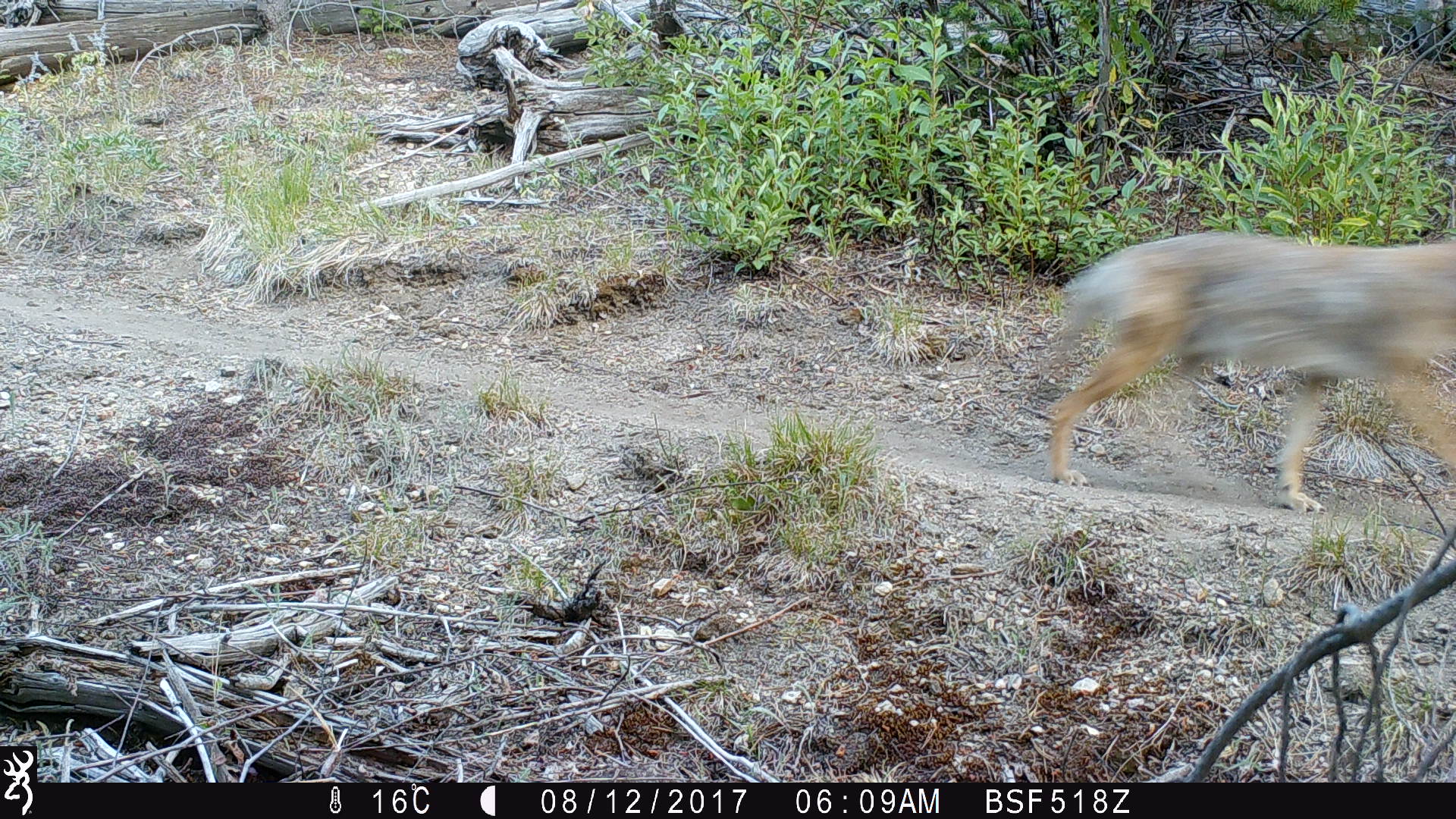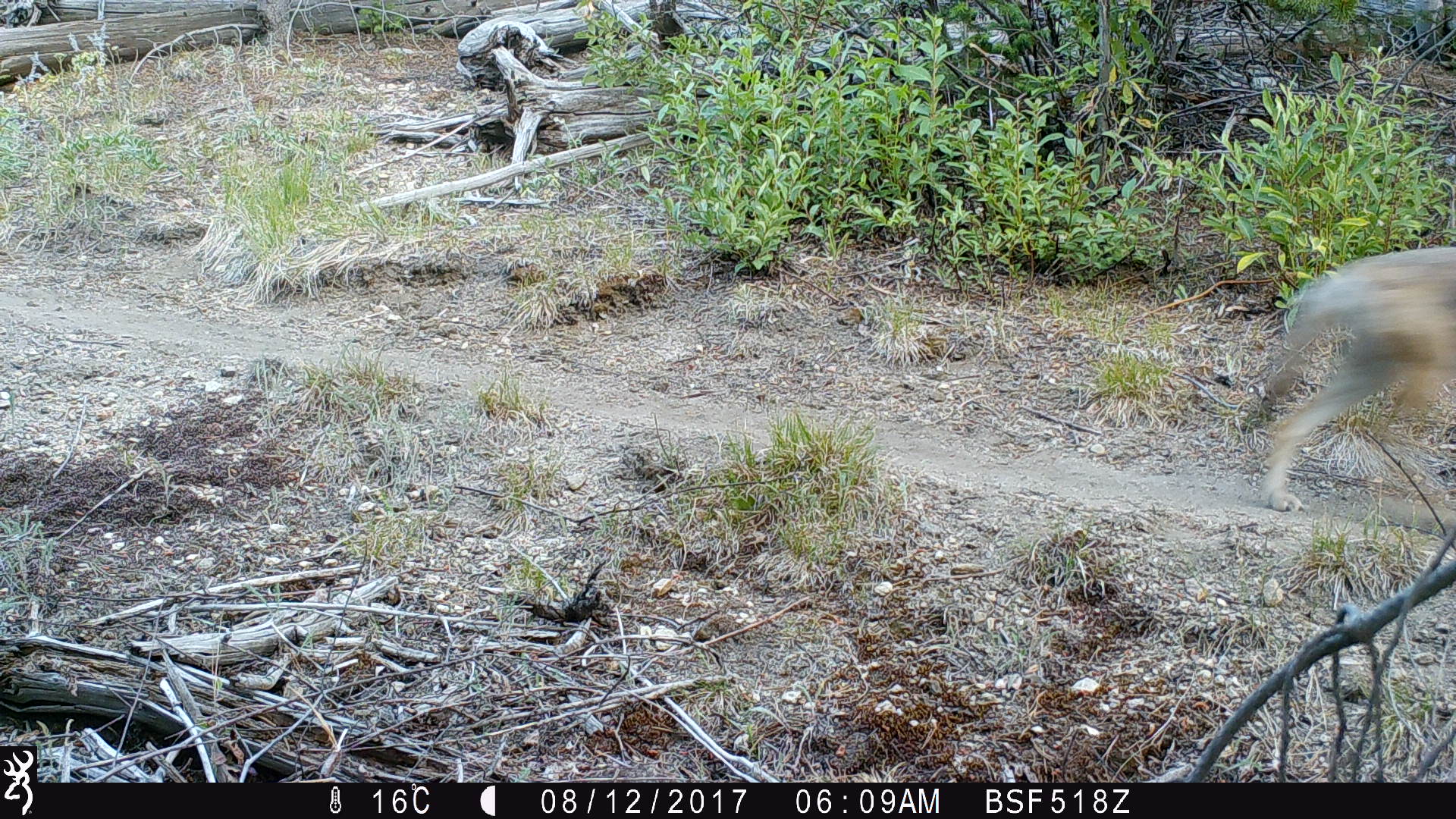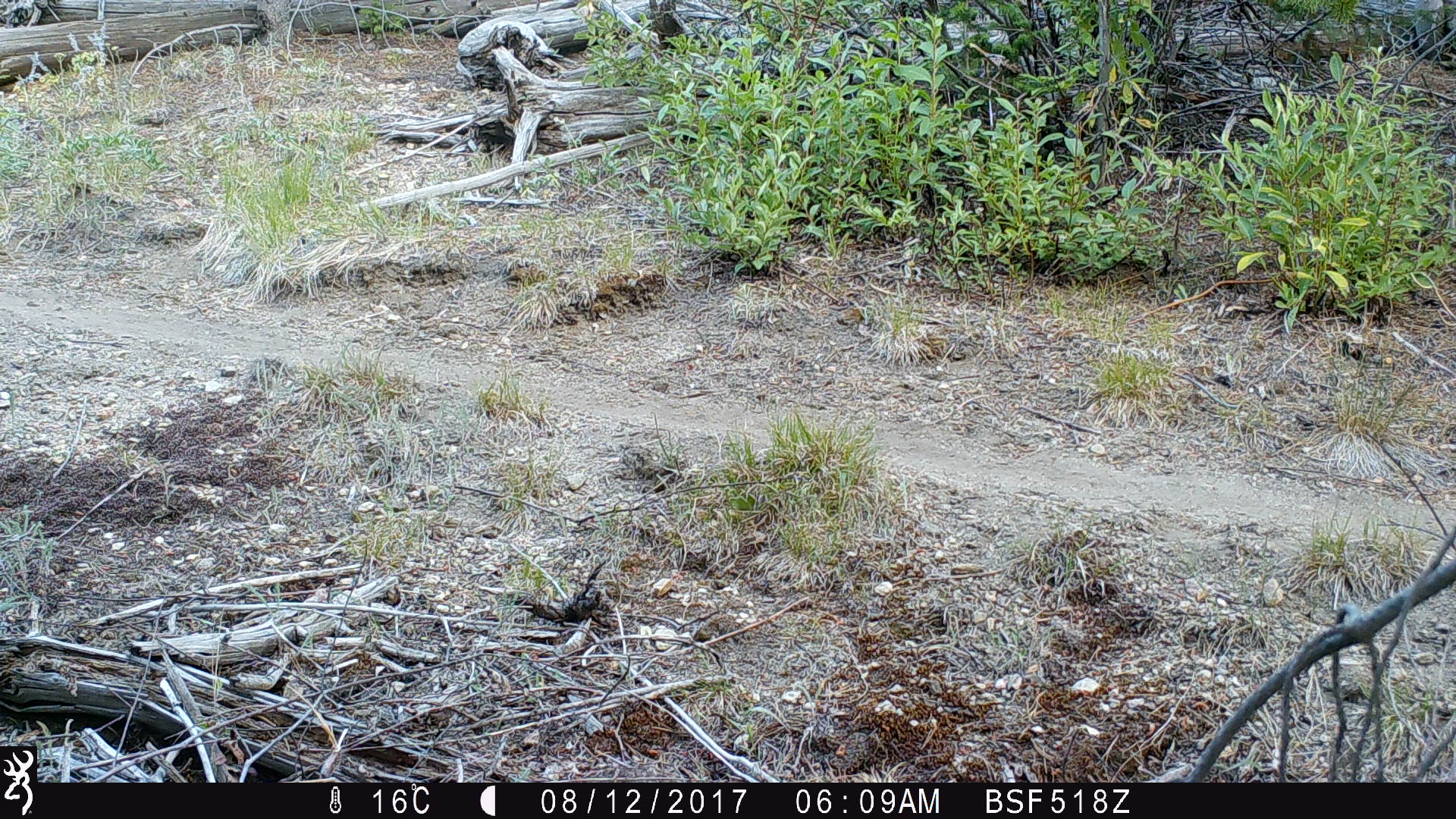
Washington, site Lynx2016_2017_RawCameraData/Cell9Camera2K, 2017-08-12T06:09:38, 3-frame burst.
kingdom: Animalia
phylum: Chordata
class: Mammalia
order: Carnivora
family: Canidae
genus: Canis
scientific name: Canis latrans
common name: coyote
Canis latrans (coyote). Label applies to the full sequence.